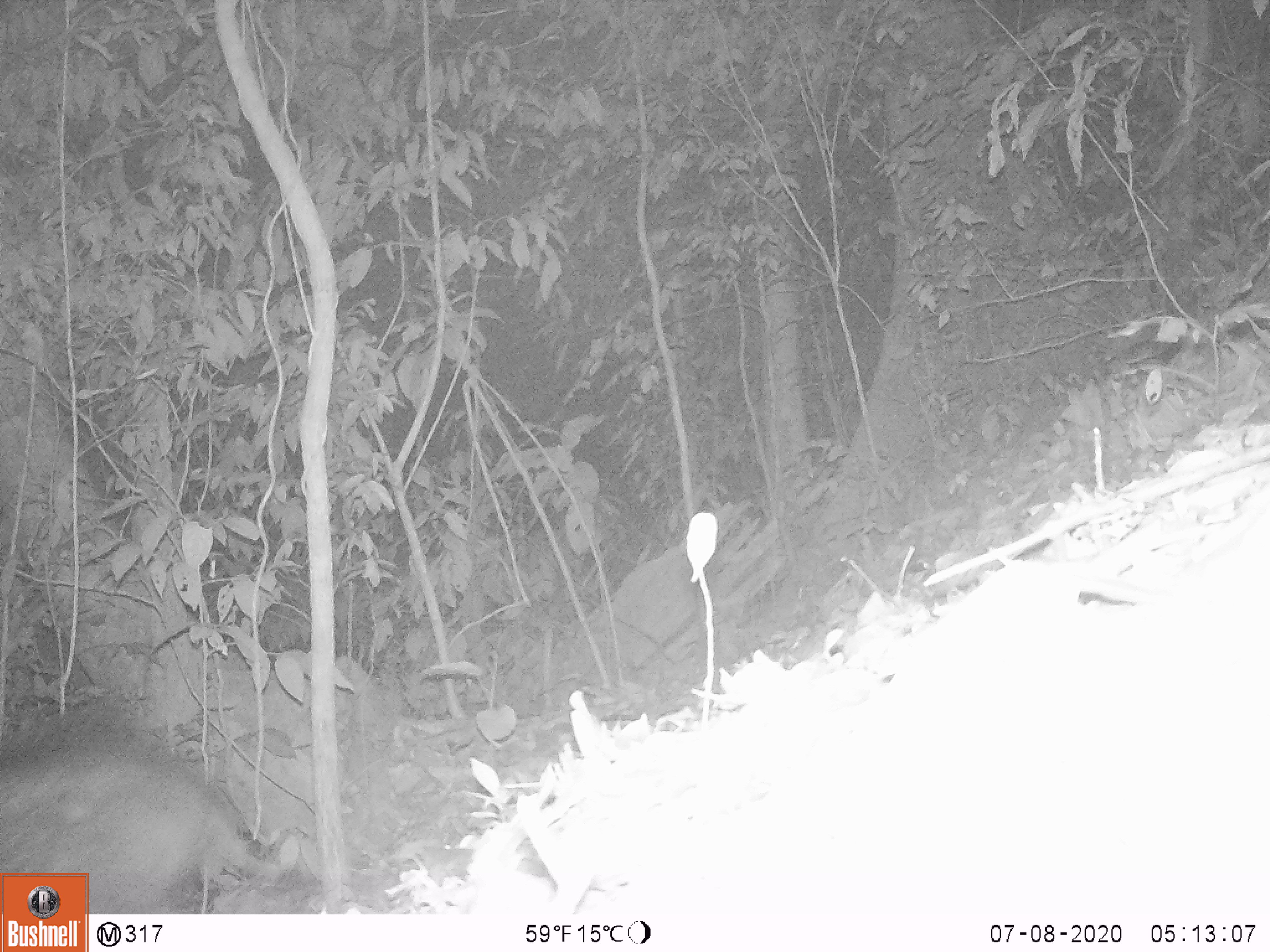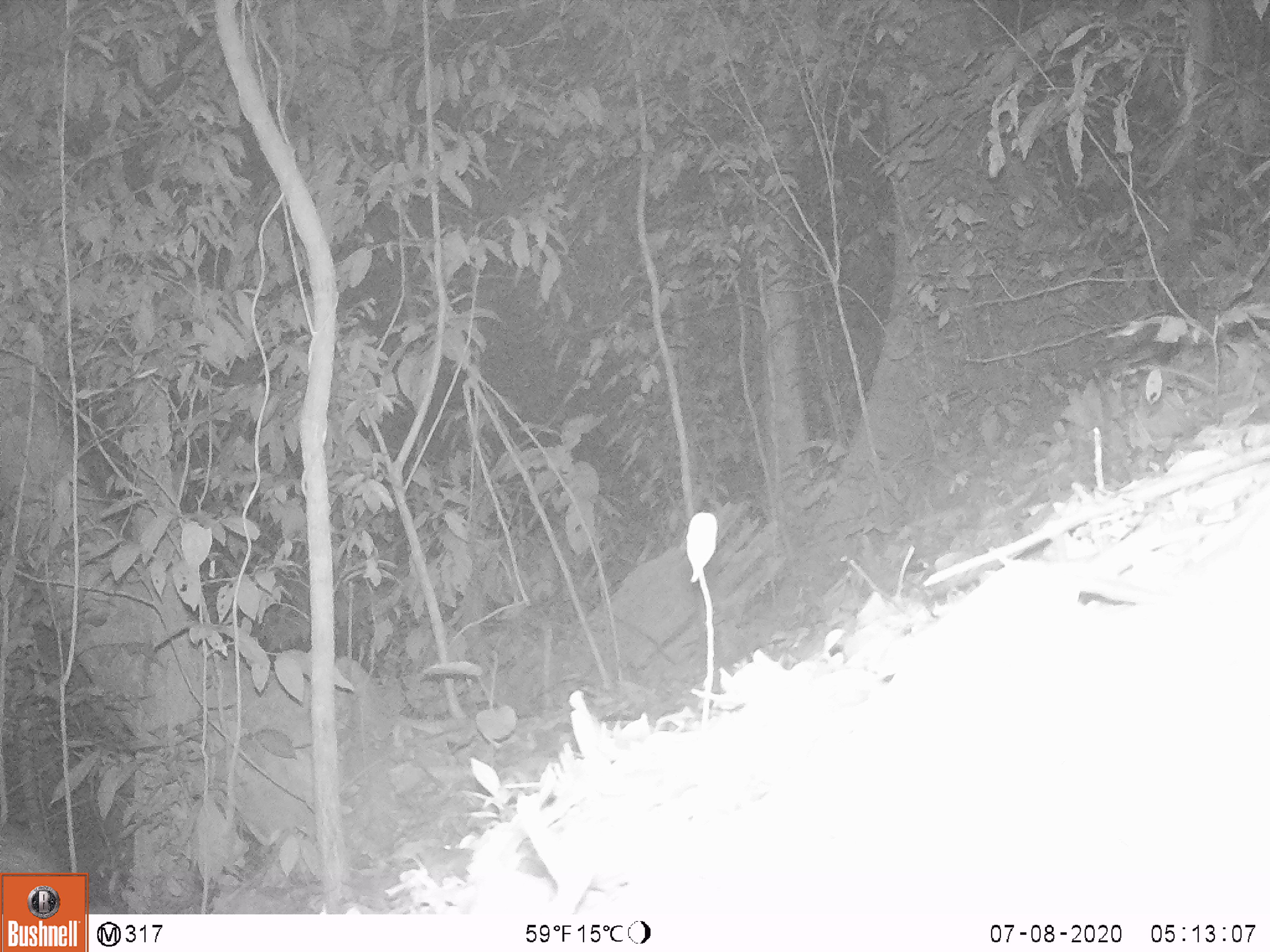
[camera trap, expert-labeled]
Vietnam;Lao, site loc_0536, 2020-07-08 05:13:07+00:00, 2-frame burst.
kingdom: Animalia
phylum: Chordata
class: Mammalia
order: Artiodactyla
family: Suidae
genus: Sus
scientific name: Sus scrofa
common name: eurasian wild pig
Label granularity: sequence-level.